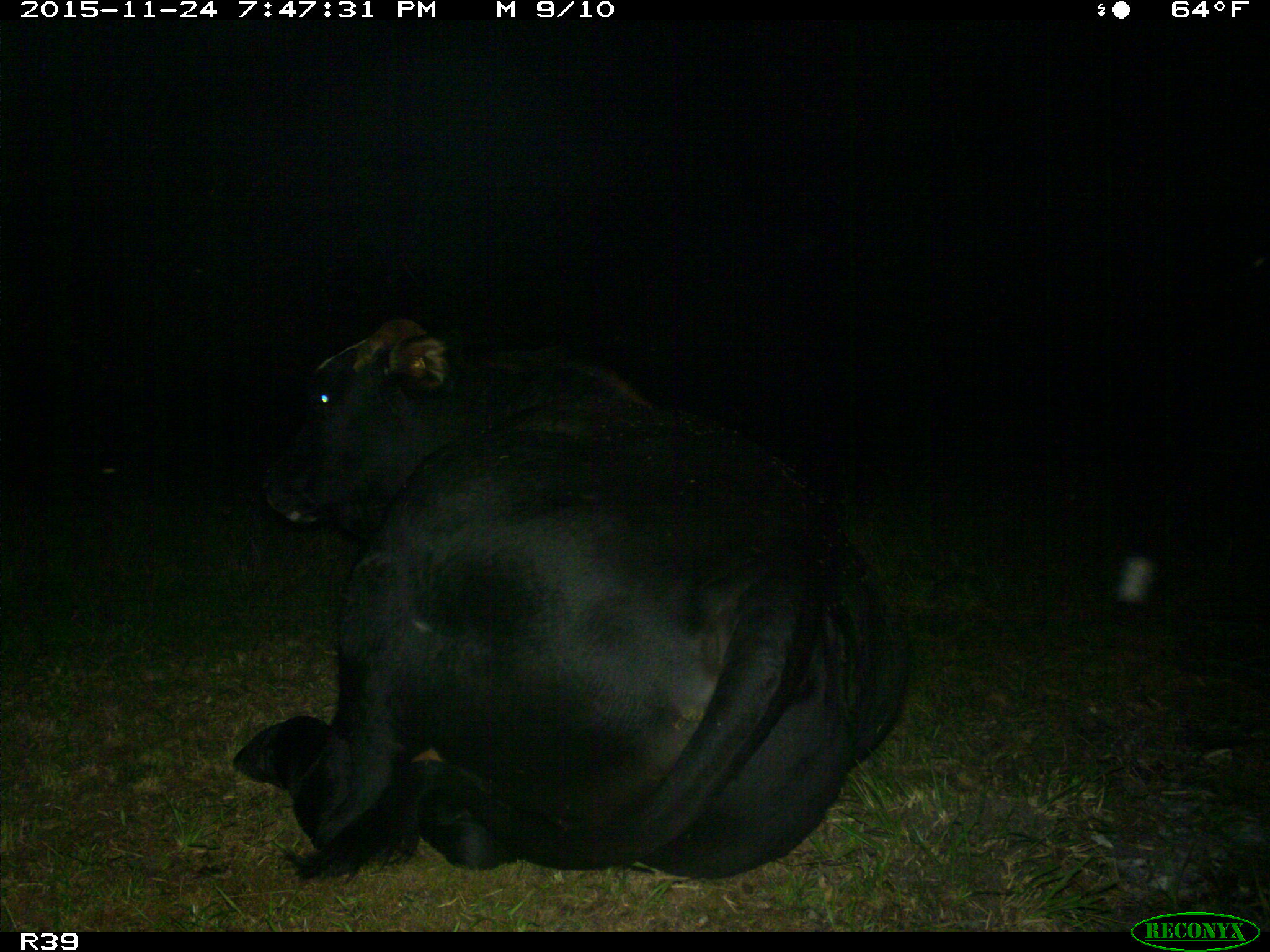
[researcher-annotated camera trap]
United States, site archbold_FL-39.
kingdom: Animalia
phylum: Chordata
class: Mammalia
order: Artiodactyla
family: Bovidae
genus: Bos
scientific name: Bos taurus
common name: domestic cow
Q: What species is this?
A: Bos taurus (domestic cow).